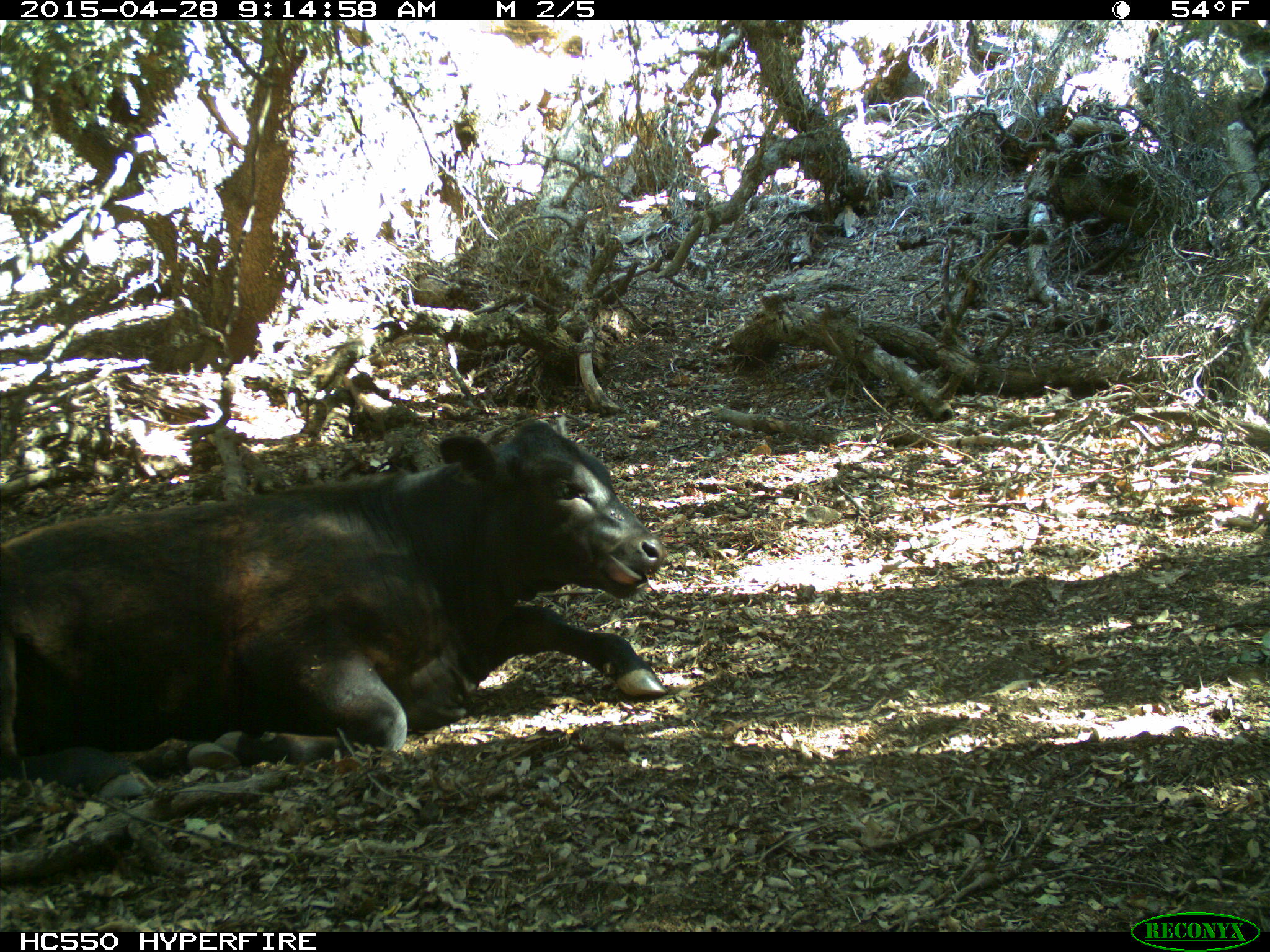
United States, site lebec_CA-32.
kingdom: Animalia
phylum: Chordata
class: Mammalia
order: Artiodactyla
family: Bovidae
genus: Bos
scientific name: Bos taurus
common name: domestic cow